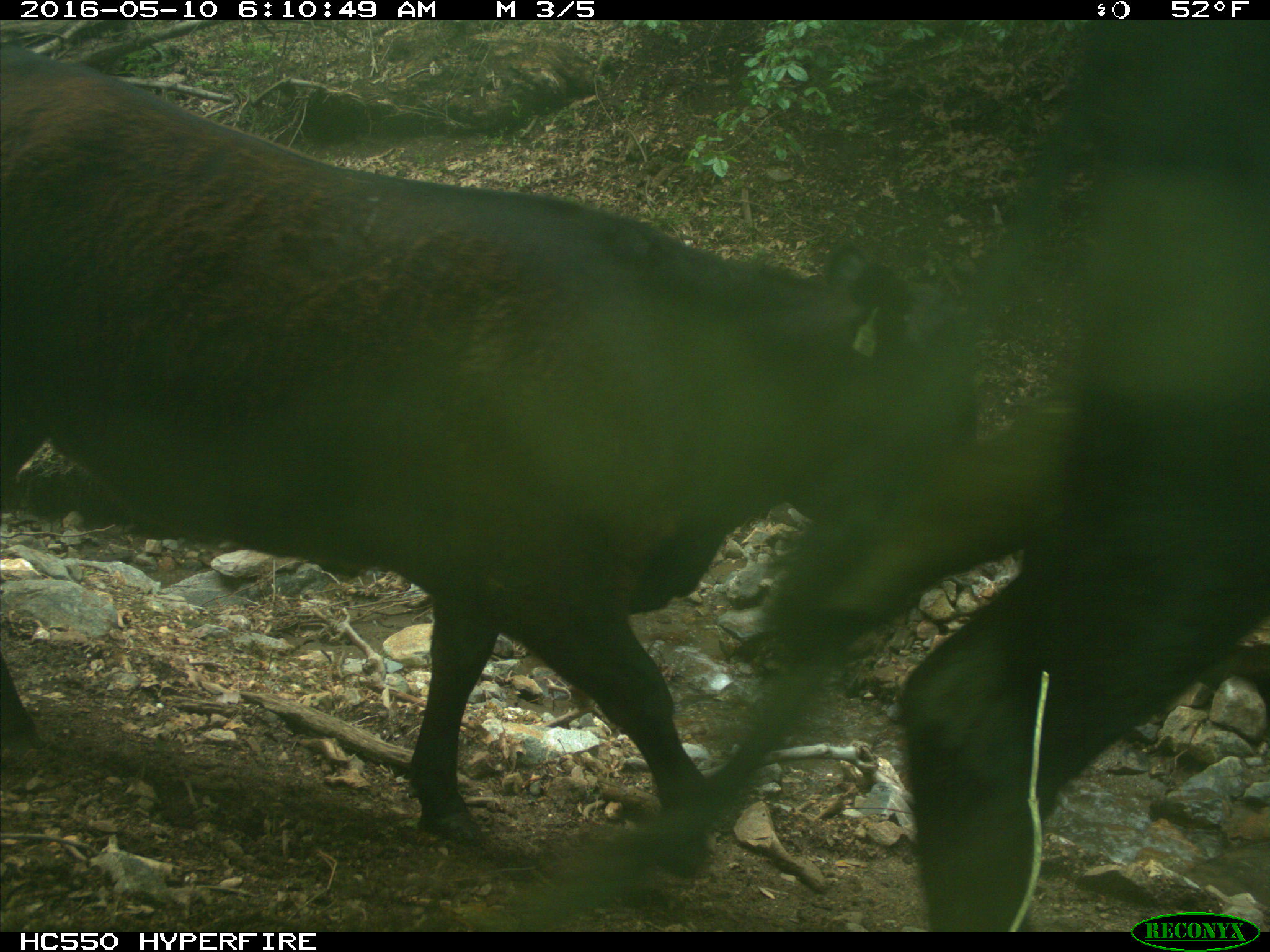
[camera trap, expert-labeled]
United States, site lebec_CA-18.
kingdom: Animalia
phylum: Chordata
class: Mammalia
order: Artiodactyla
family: Bovidae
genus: Bos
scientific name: Bos taurus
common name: domestic cow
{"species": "Bos taurus (domestic cow)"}